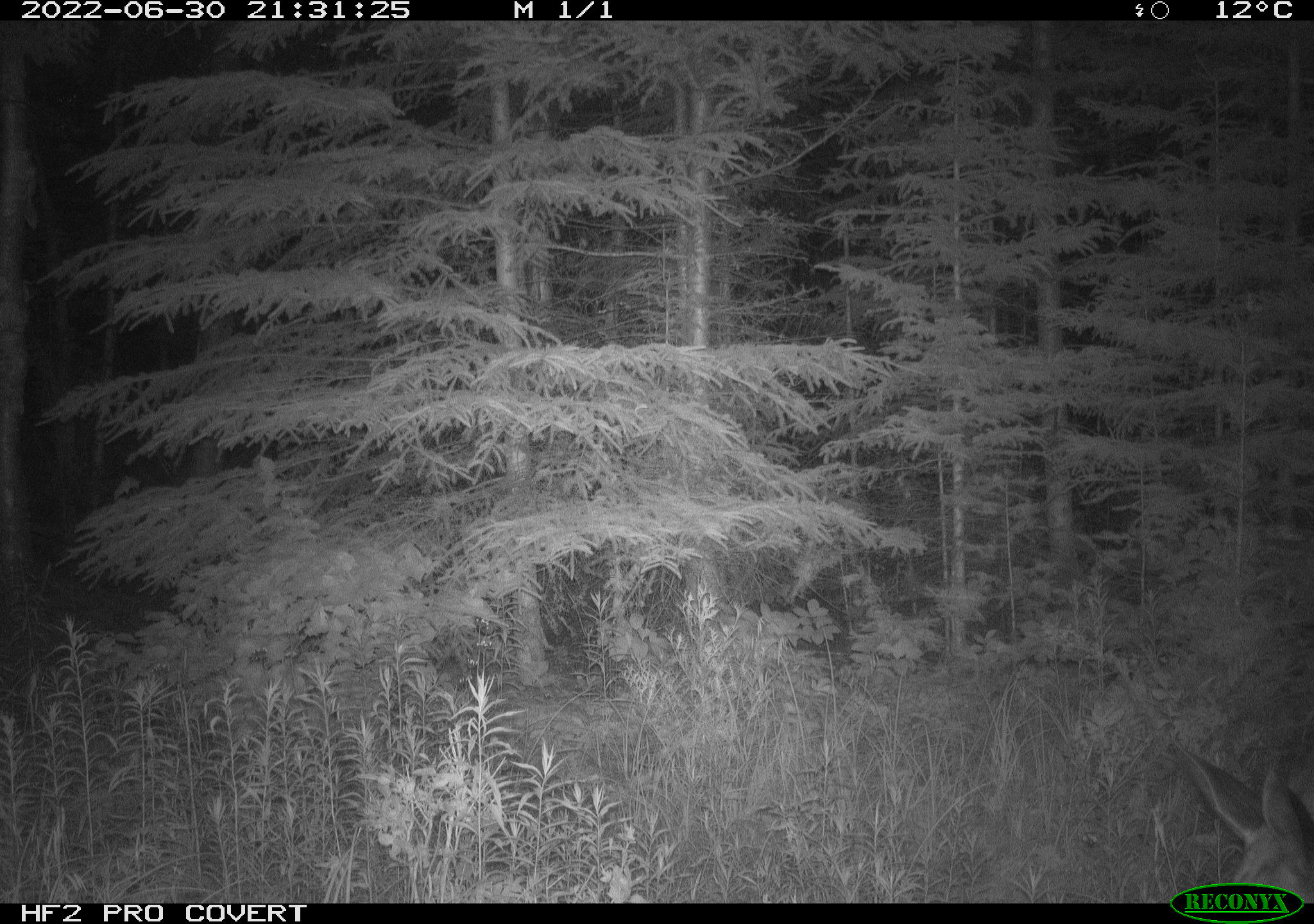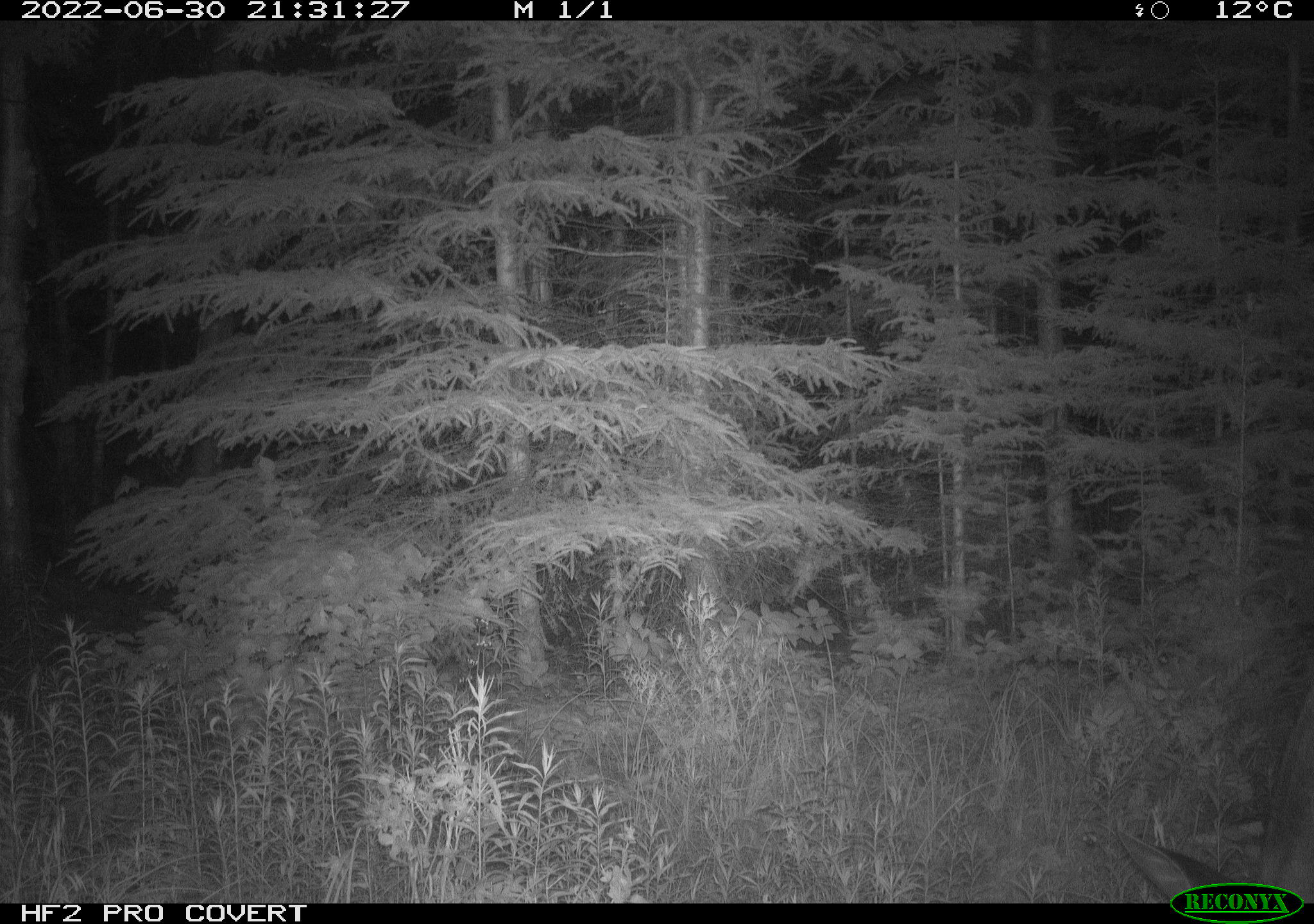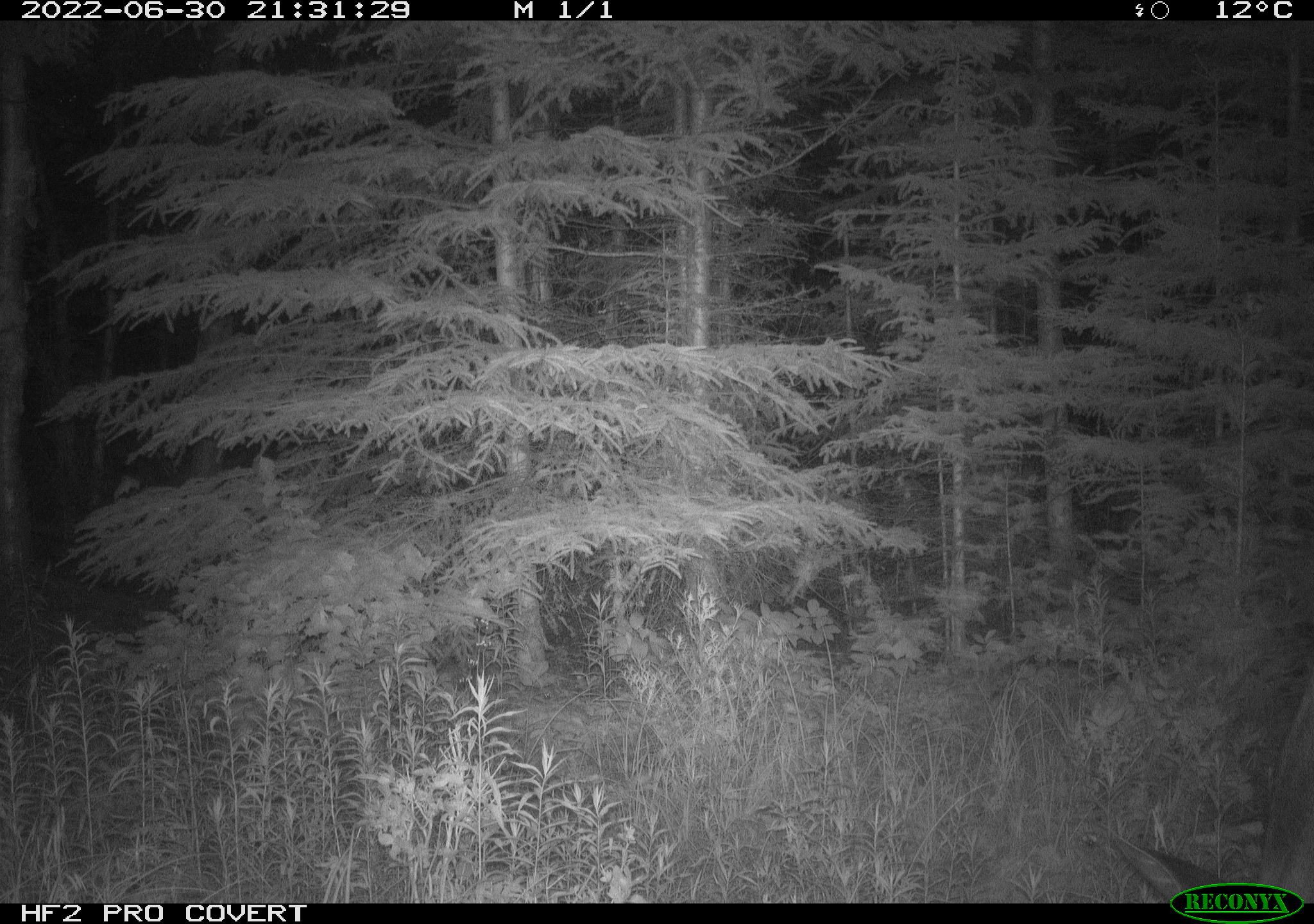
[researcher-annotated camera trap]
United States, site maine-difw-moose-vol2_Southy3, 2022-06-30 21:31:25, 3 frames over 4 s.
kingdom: Animalia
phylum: Chordata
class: Mammalia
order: Artiodactyla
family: Cervidae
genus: Alces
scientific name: Alces alces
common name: moose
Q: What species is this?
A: Moose (Alces alces).